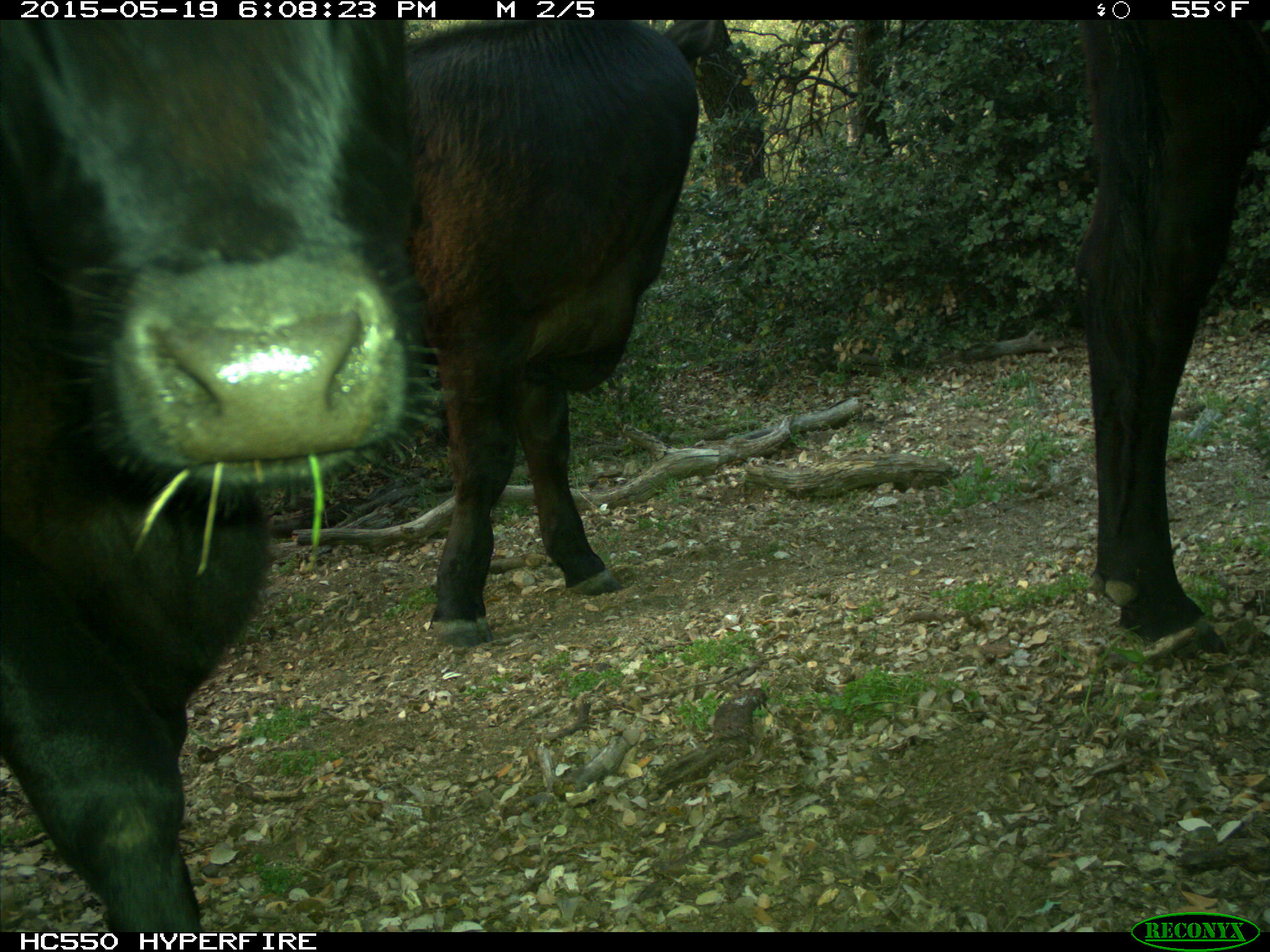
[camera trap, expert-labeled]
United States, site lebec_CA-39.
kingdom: Animalia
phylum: Chordata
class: Mammalia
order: Artiodactyla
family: Bovidae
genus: Bos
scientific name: Bos taurus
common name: domestic cow